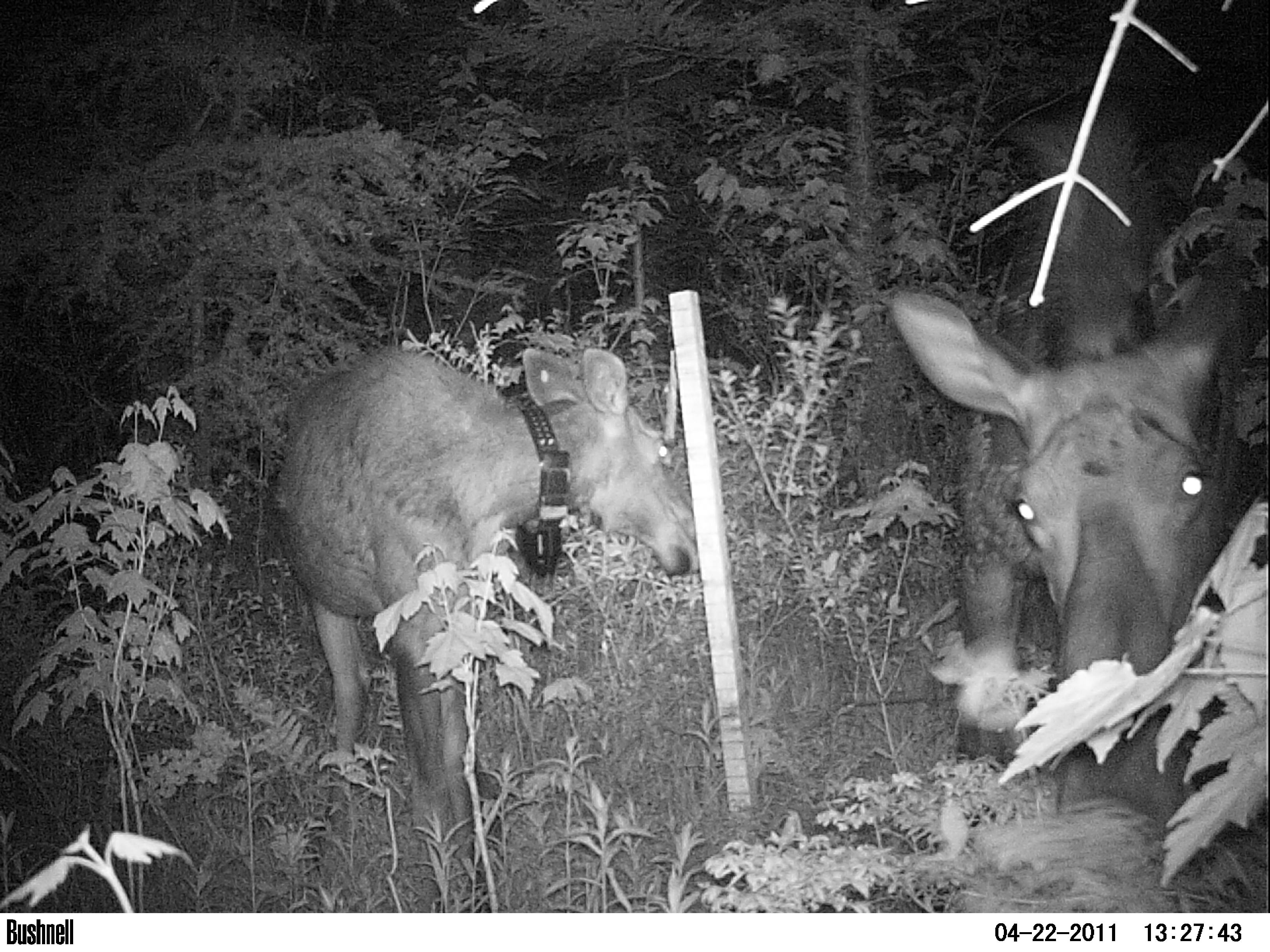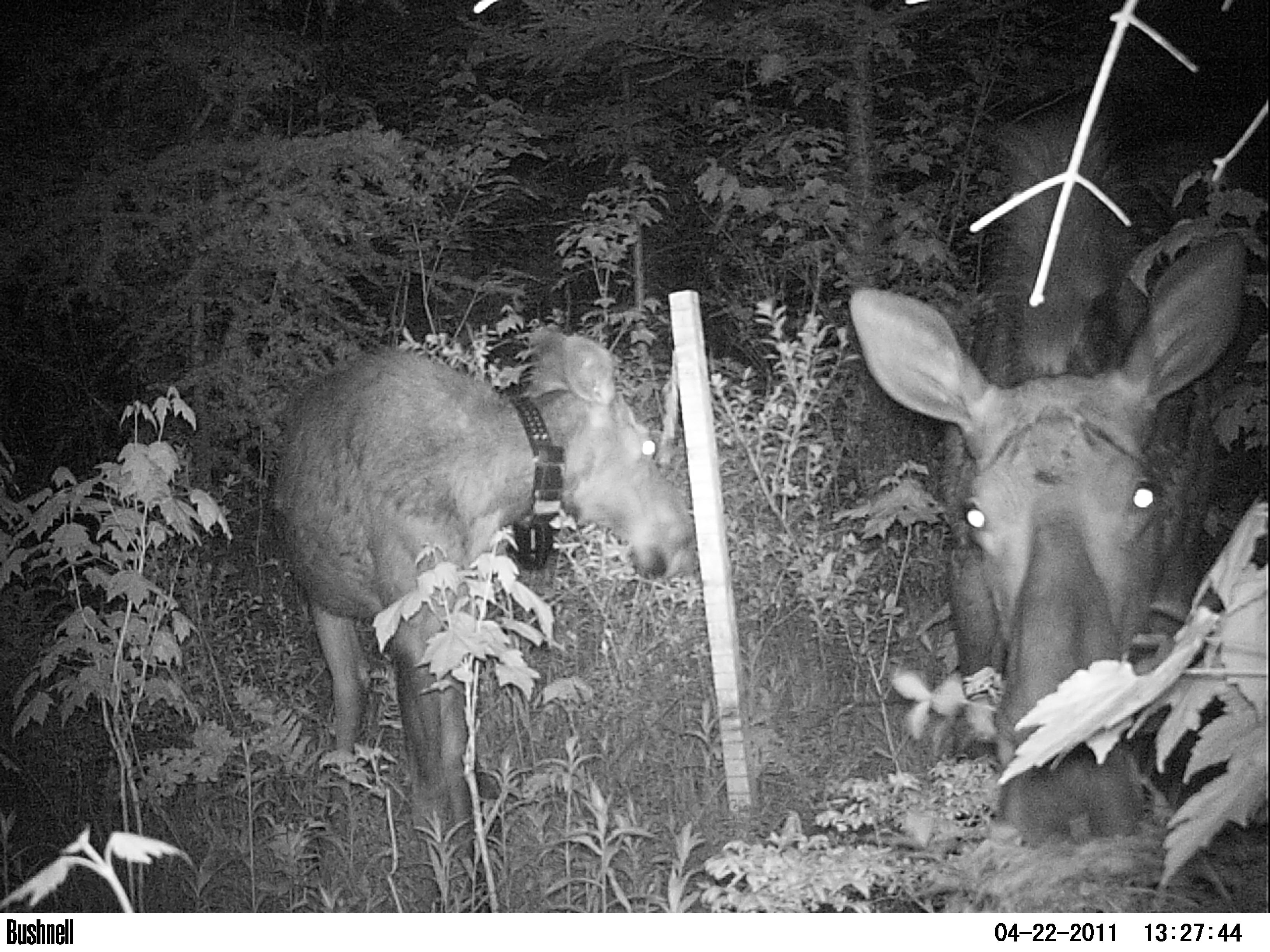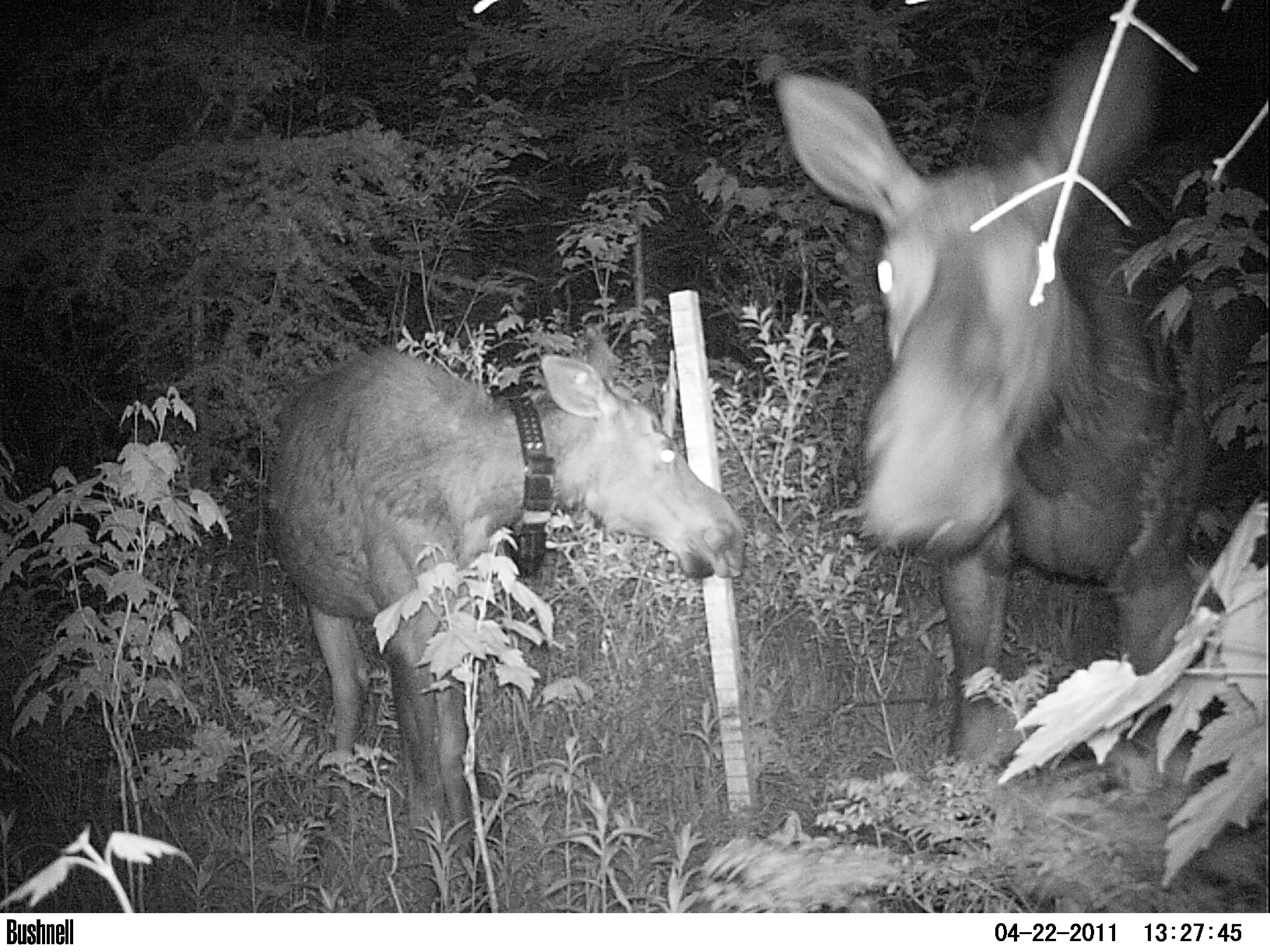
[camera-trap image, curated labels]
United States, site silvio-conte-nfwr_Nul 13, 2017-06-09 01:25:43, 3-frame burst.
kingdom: Animalia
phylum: Chordata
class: Mammalia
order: Artiodactyla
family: Cervidae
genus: Alces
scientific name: Alces alces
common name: moose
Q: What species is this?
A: Moose (Alces alces).